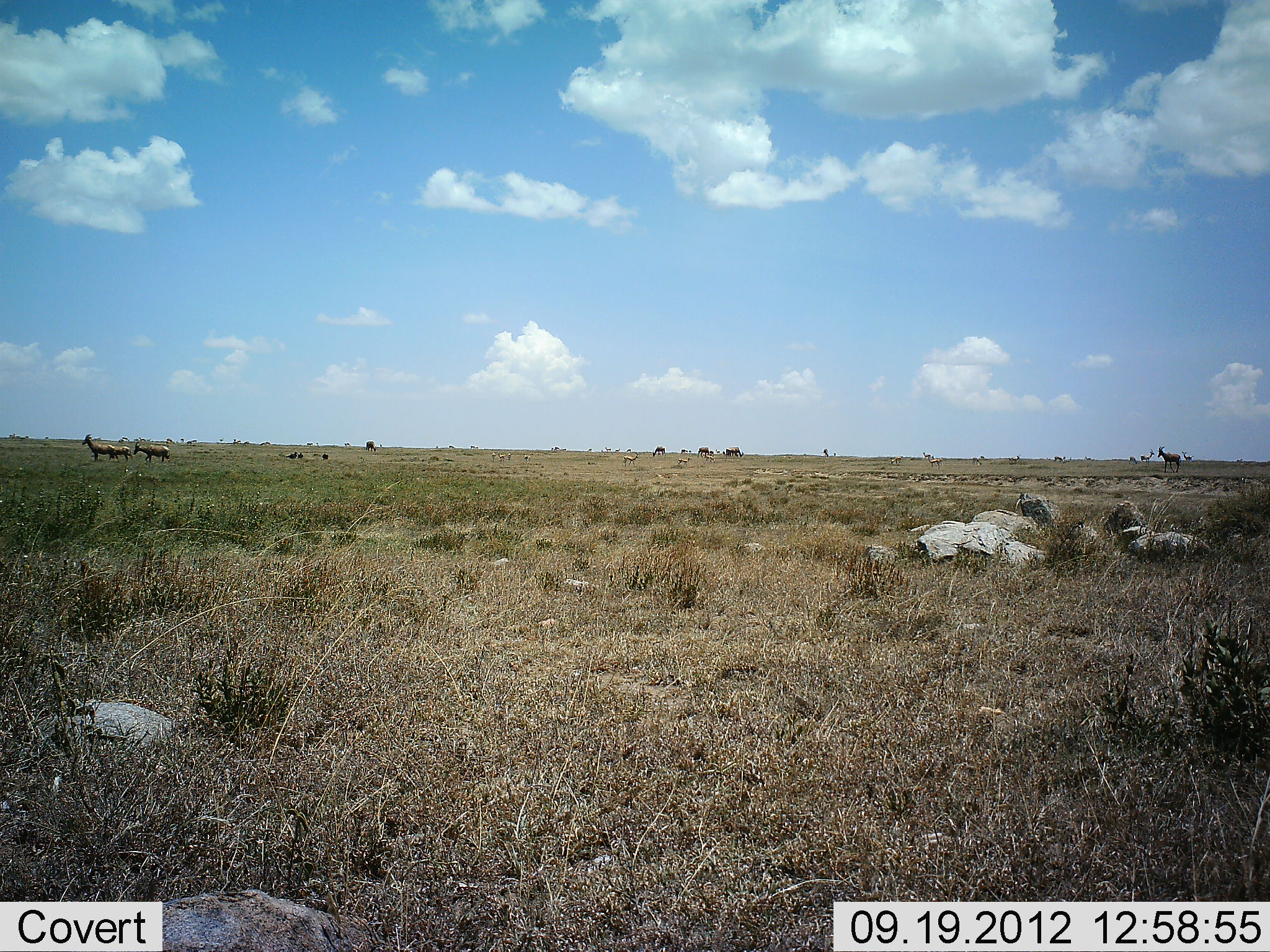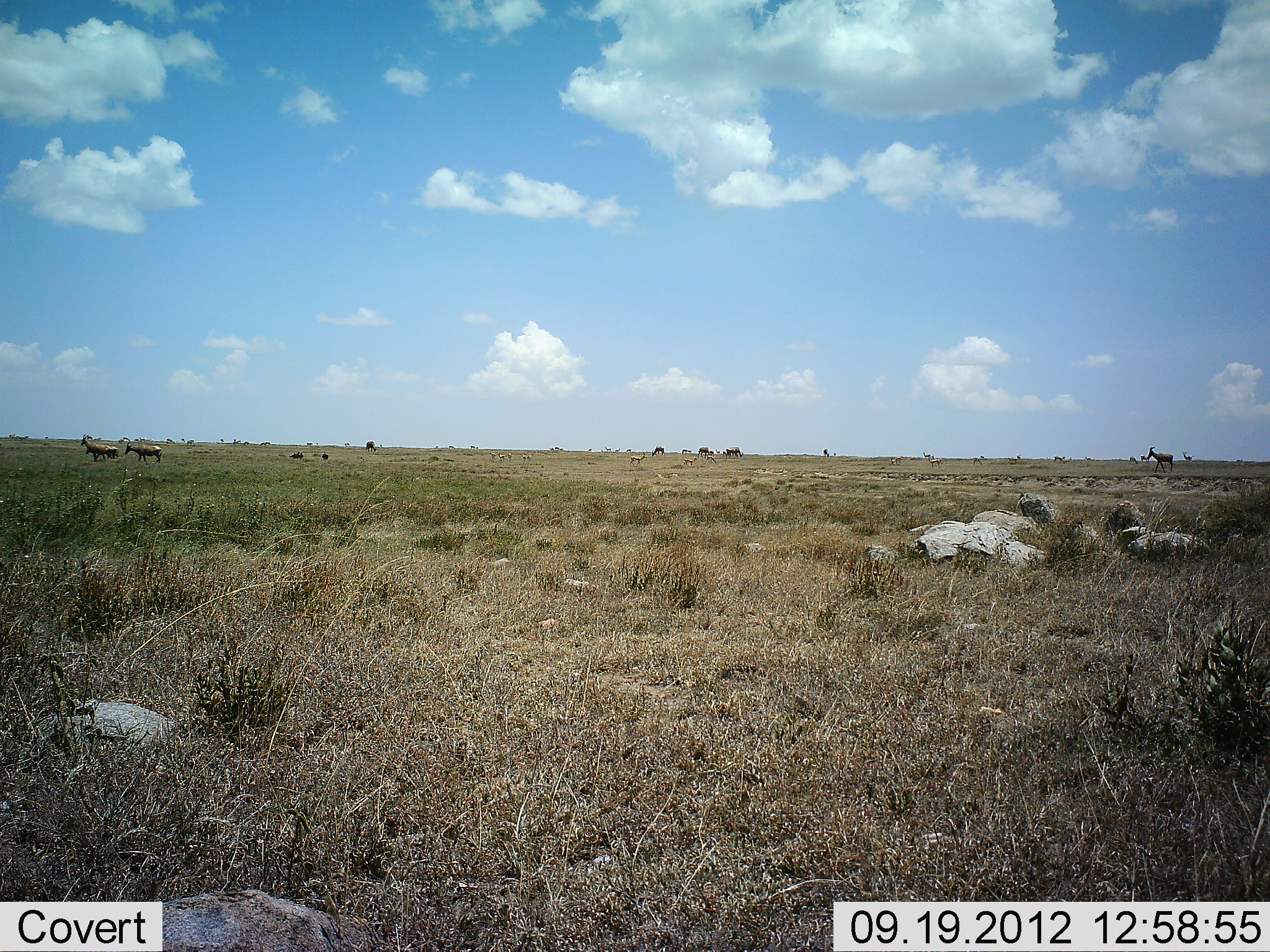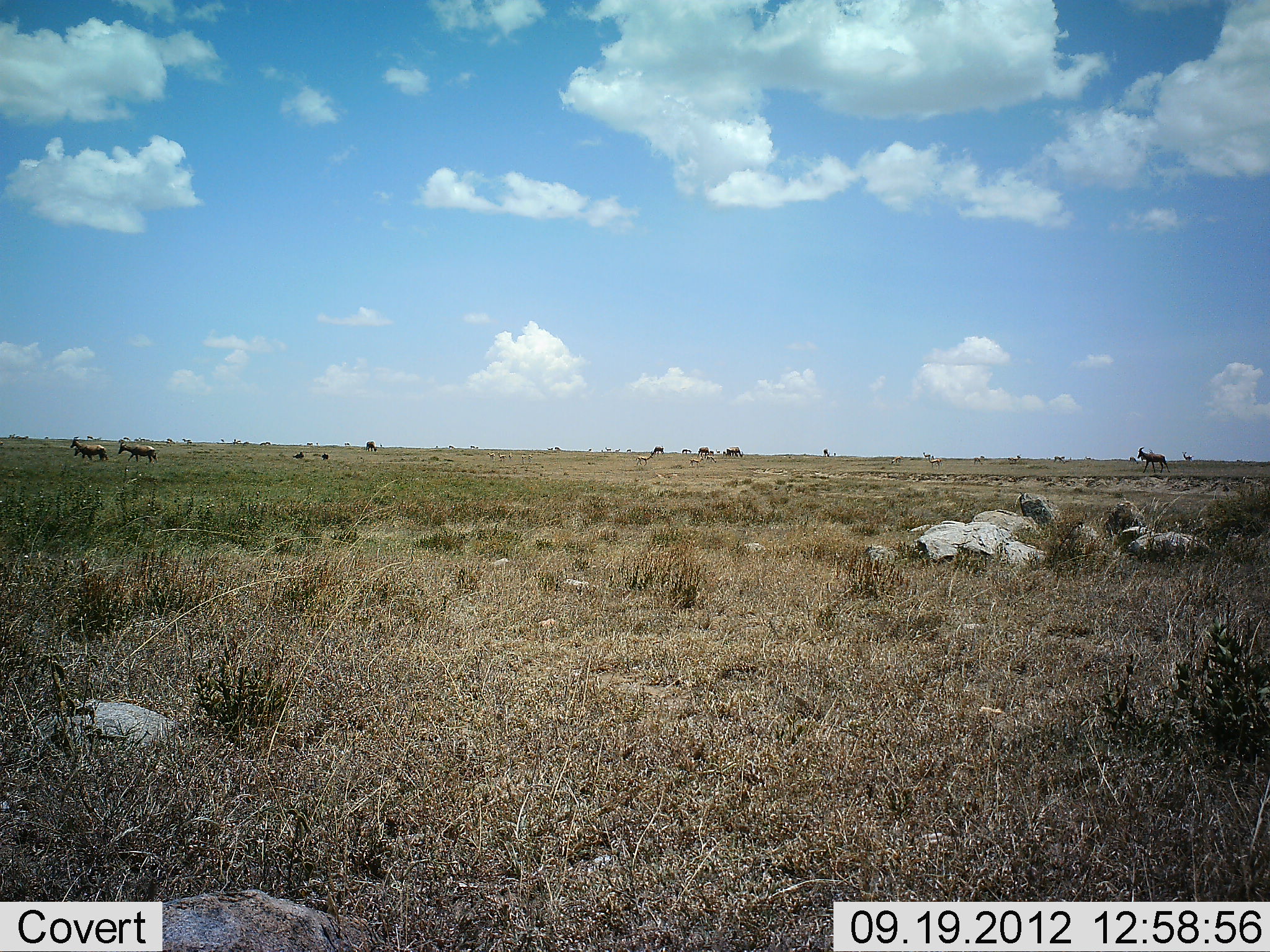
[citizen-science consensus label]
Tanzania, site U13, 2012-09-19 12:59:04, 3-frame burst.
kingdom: Animalia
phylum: Chordata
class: Mammalia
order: Artiodactyla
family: Bovidae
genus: Alcelaphus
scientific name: Alcelaphus buselaphus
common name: hartebeest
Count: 4.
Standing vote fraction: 33%.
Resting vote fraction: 0%.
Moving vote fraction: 89%.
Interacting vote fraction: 0%.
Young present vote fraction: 0%.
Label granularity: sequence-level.